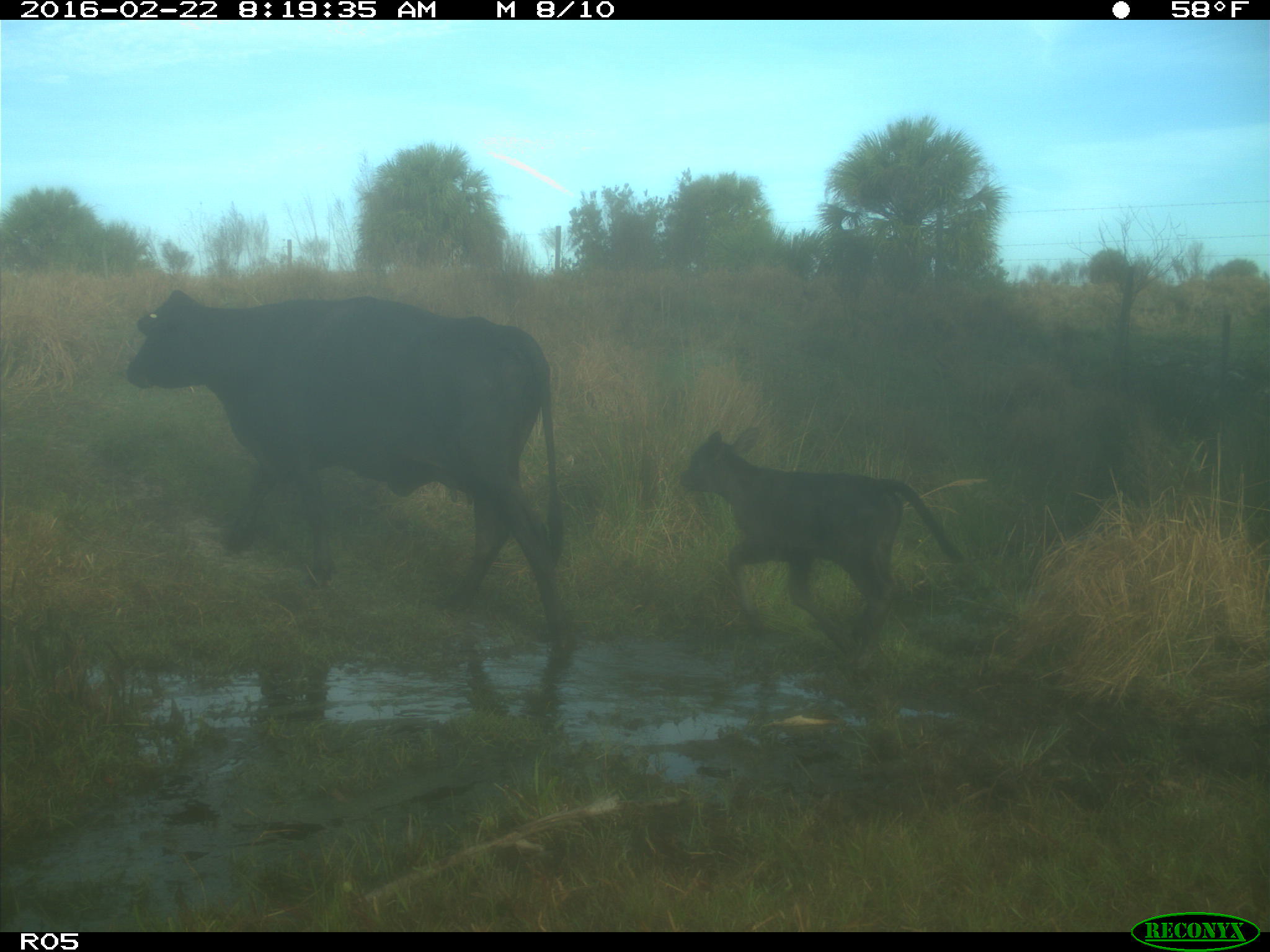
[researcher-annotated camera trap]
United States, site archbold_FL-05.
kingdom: Animalia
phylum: Chordata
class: Mammalia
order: Artiodactyla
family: Bovidae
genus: Bos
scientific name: Bos taurus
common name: domestic cow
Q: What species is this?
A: Bos taurus (domestic cow).